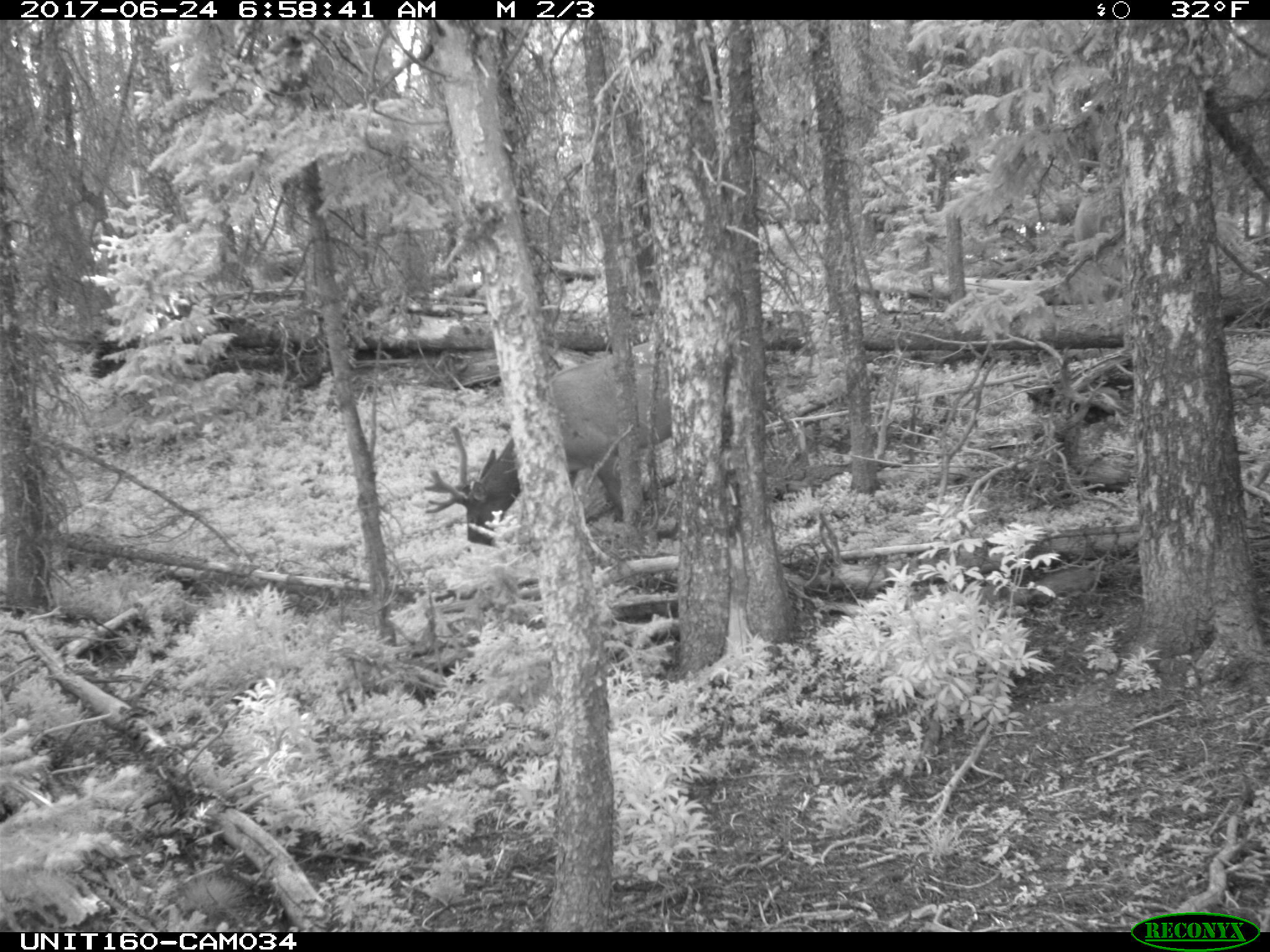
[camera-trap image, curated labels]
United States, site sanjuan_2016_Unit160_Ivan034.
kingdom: Animalia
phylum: Chordata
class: Mammalia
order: Artiodactyla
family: Cervidae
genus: Cervus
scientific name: Cervus elaphus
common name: red deer